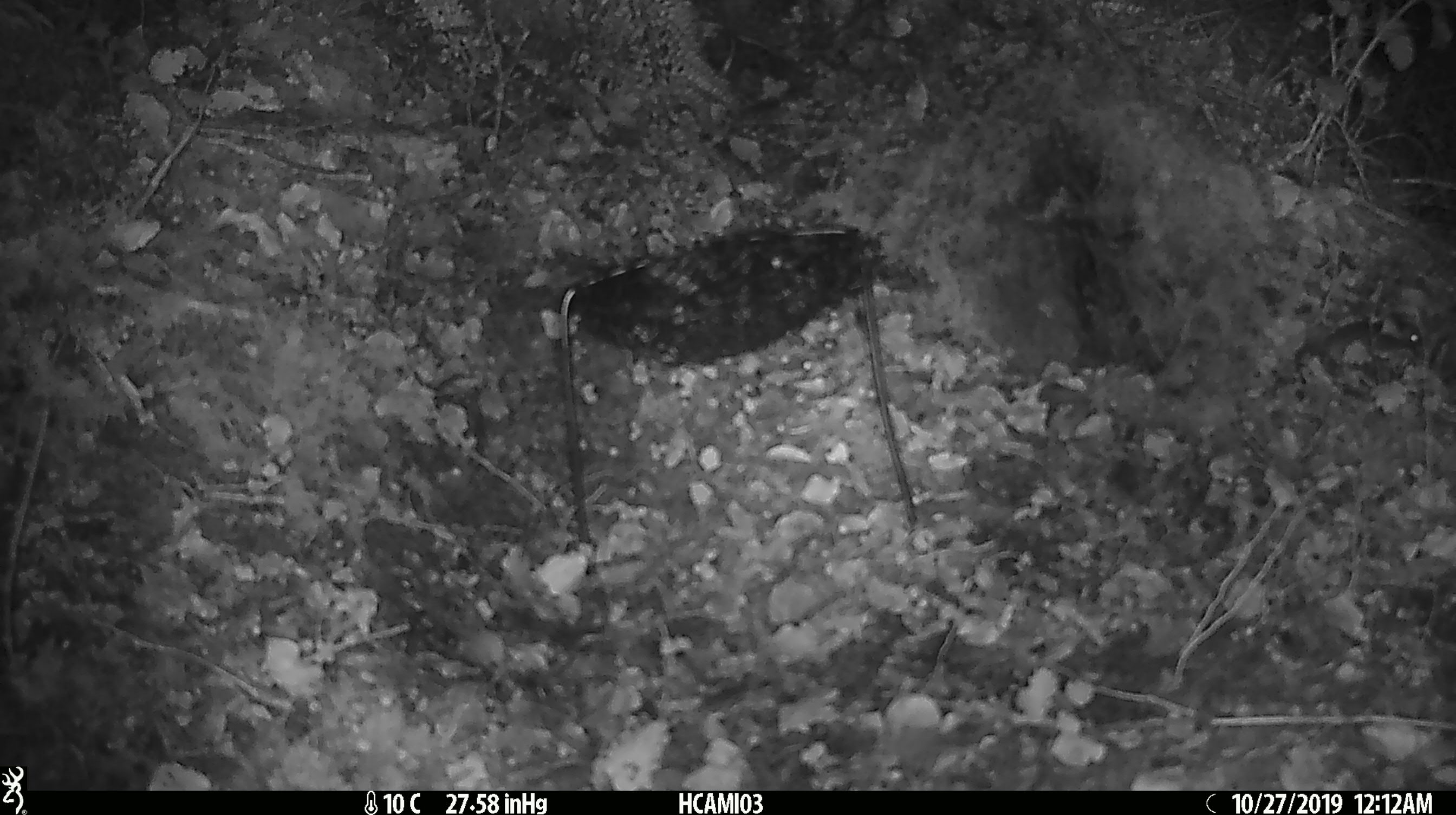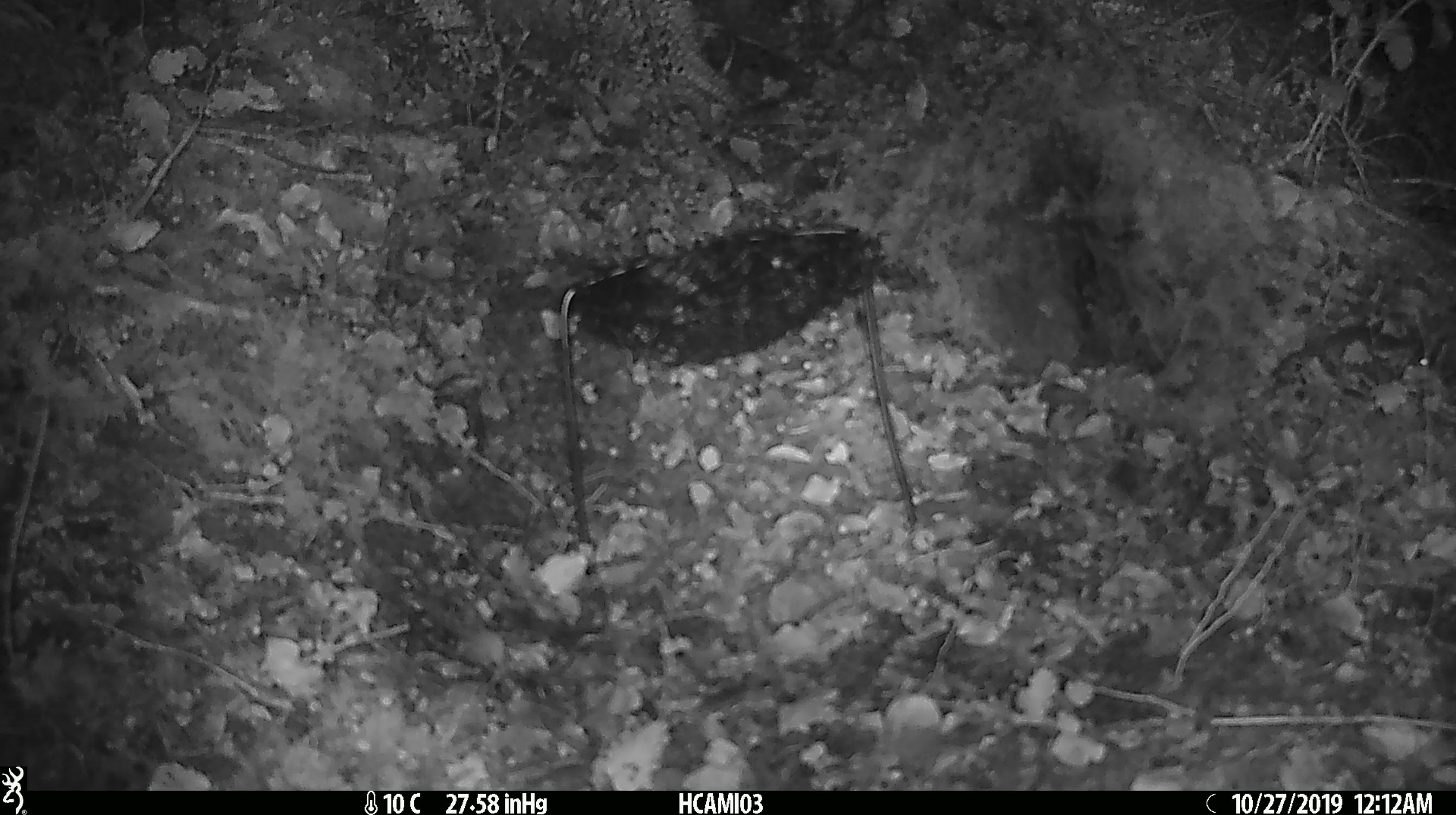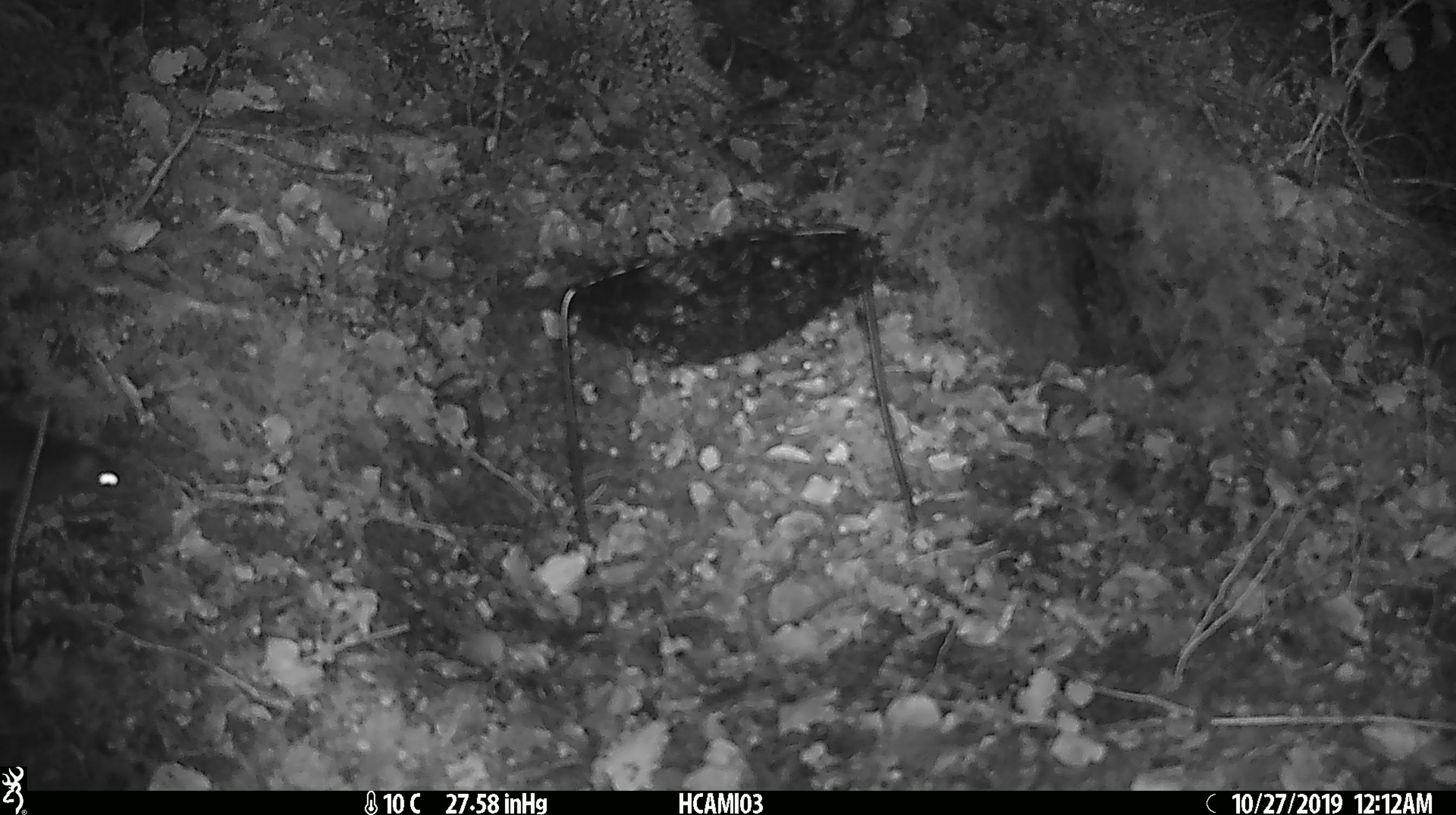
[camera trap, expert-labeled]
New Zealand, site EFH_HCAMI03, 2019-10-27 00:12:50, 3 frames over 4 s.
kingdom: Animalia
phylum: Chordata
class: Mammalia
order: Rodentia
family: Muridae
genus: Mus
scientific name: Mus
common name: mouse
Mouse (Mus).